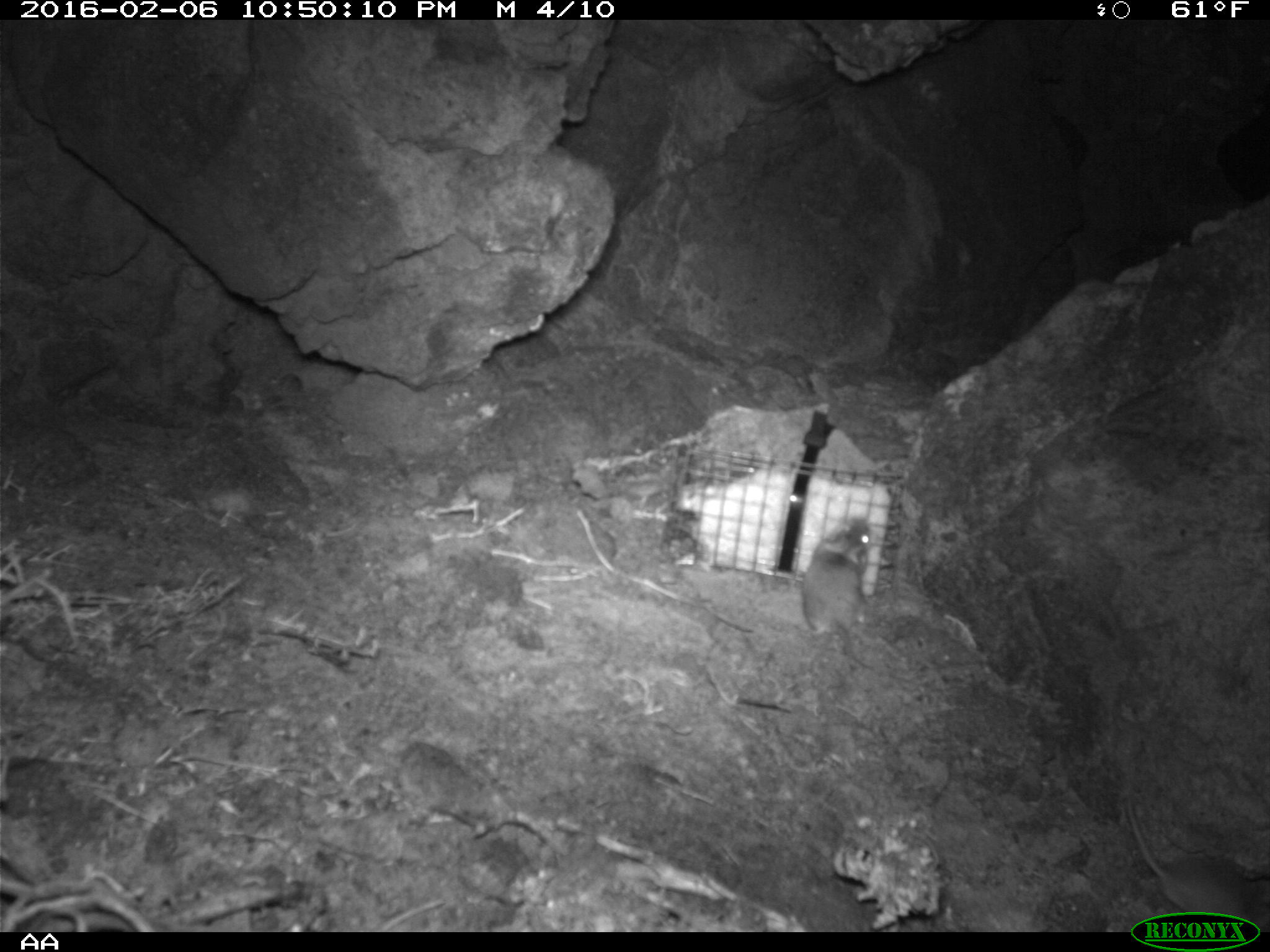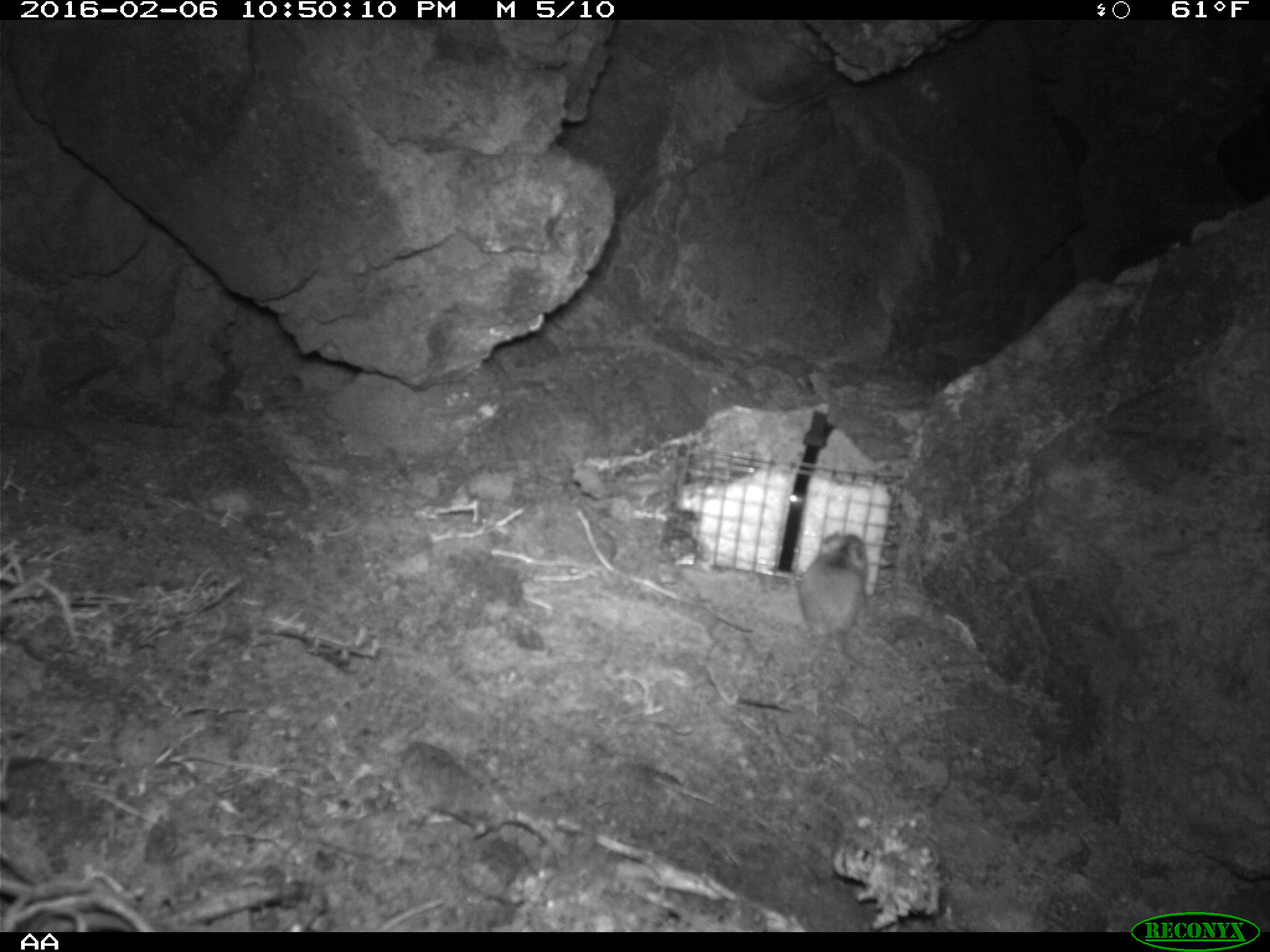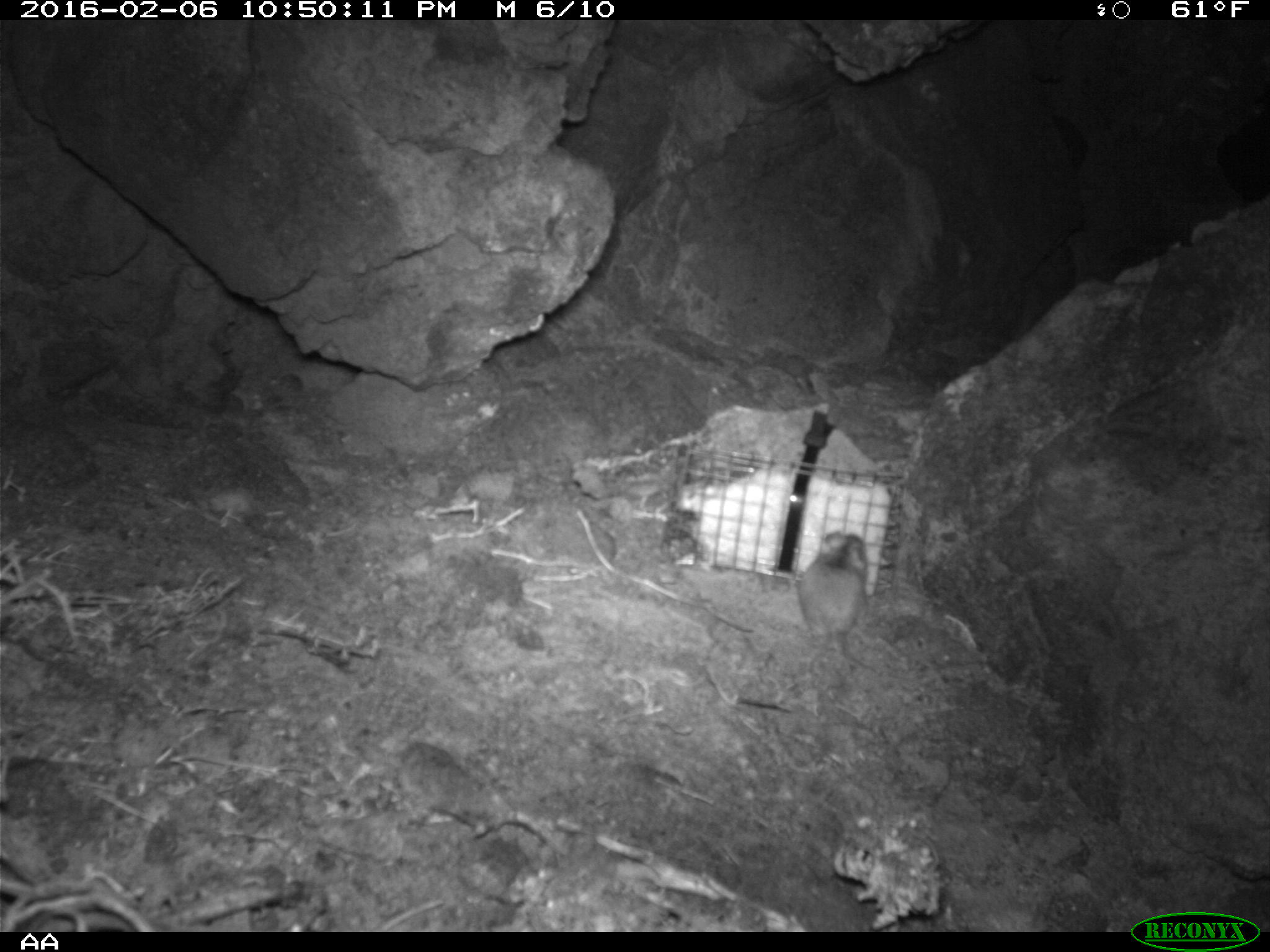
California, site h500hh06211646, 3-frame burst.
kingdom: Animalia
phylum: Chordata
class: Mammalia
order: Rodentia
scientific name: Rodentia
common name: rodent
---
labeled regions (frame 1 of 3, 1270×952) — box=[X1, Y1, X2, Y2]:
rodent: box=[704, 513, 877, 646]; box=[1124, 795, 1268, 929]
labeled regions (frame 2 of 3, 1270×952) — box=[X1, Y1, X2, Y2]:
rodent: box=[799, 534, 876, 671]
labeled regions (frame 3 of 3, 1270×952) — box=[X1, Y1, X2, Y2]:
rodent: box=[793, 531, 873, 668]